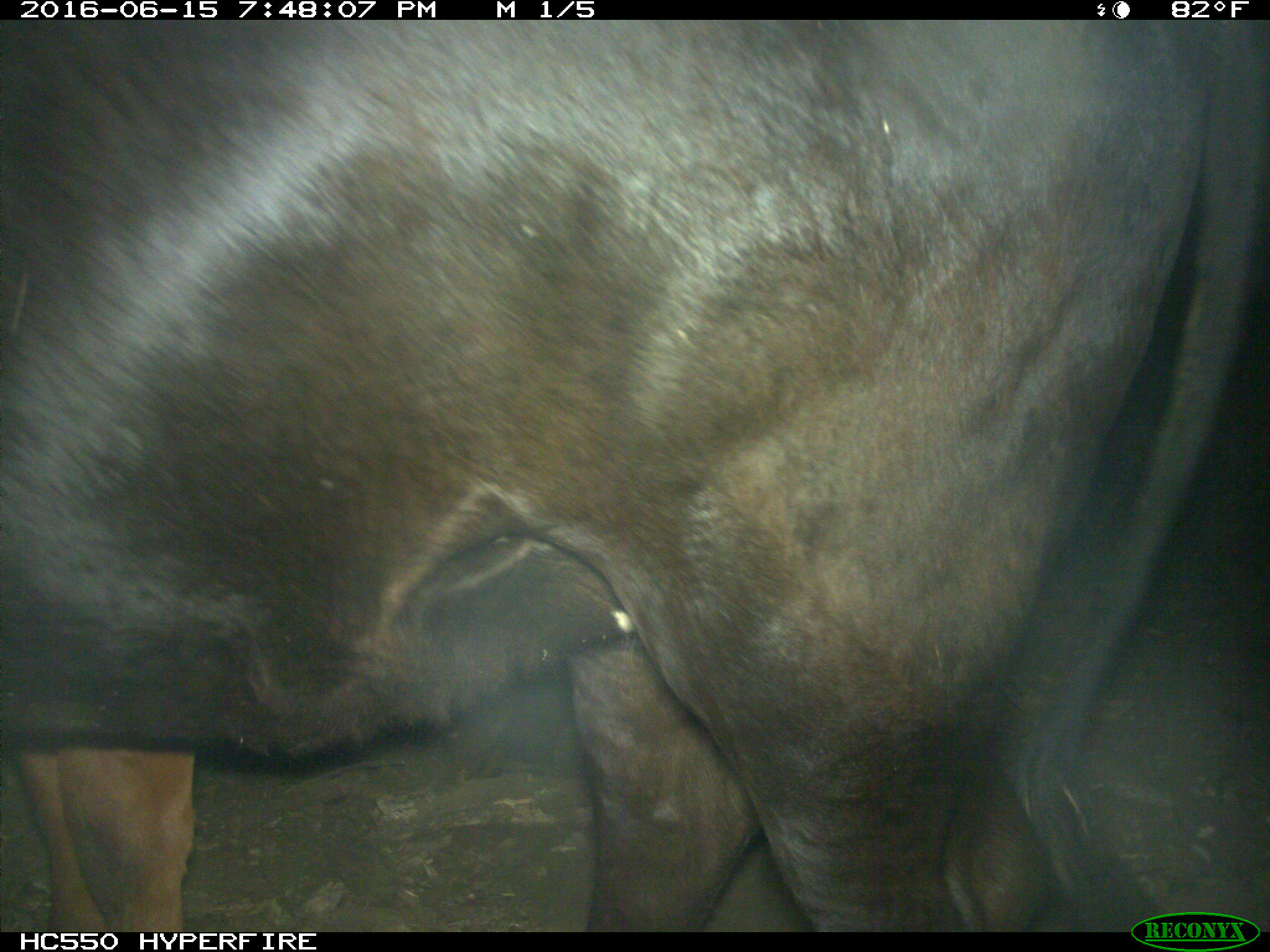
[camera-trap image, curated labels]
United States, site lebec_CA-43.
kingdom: Animalia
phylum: Chordata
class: Mammalia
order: Artiodactyla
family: Bovidae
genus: Bos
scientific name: Bos taurus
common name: domestic cow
Bos taurus (domestic cow).